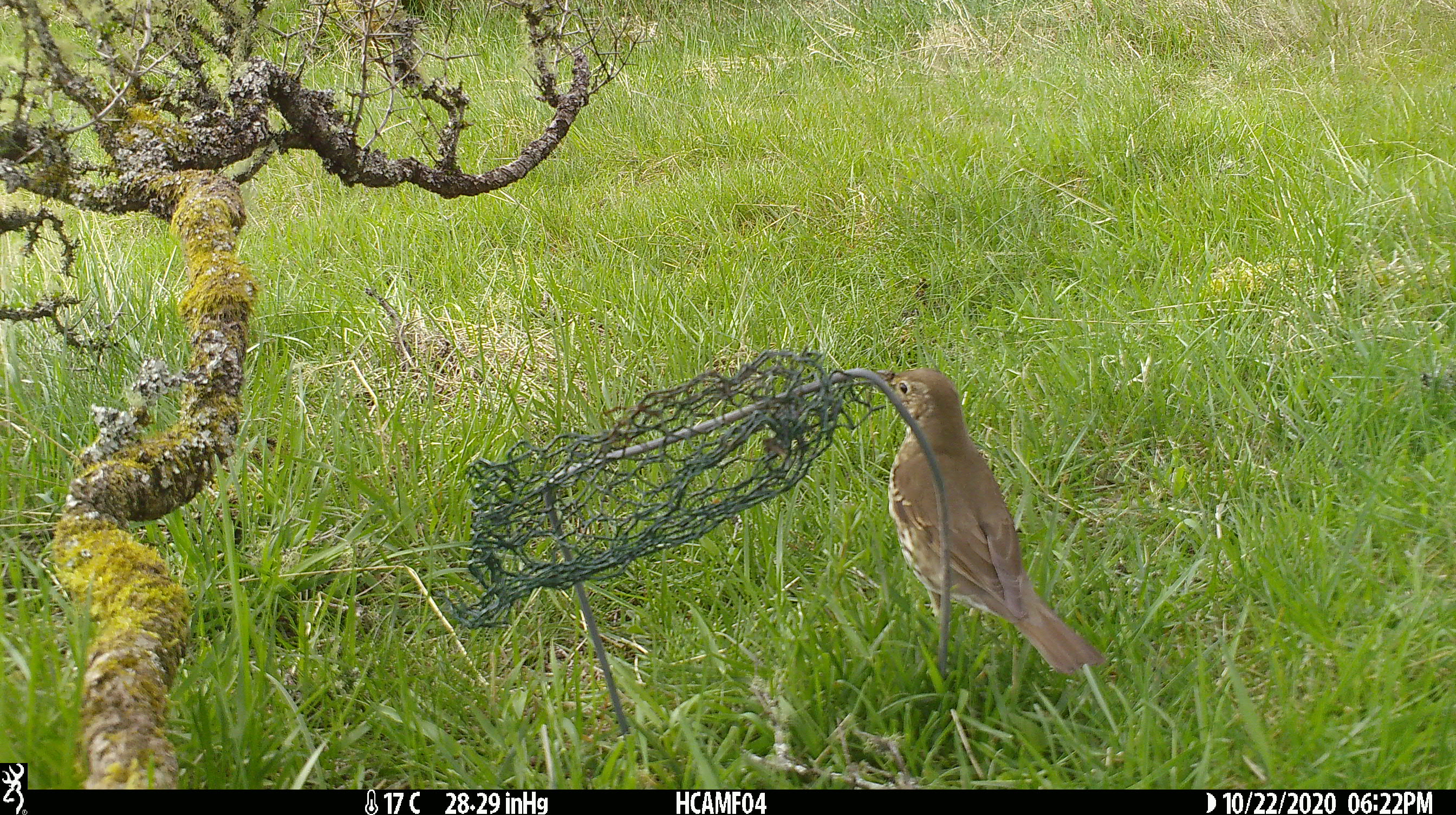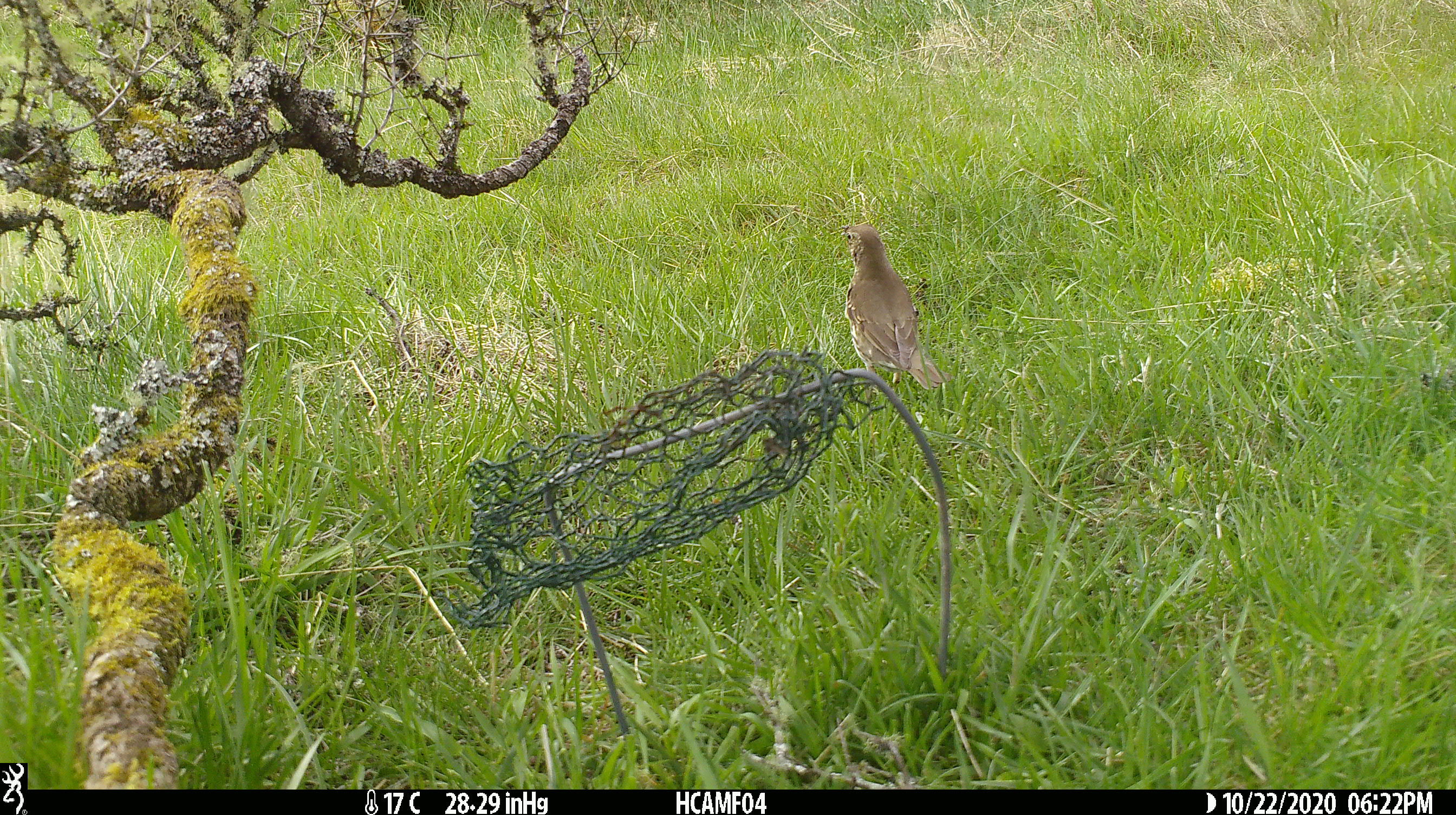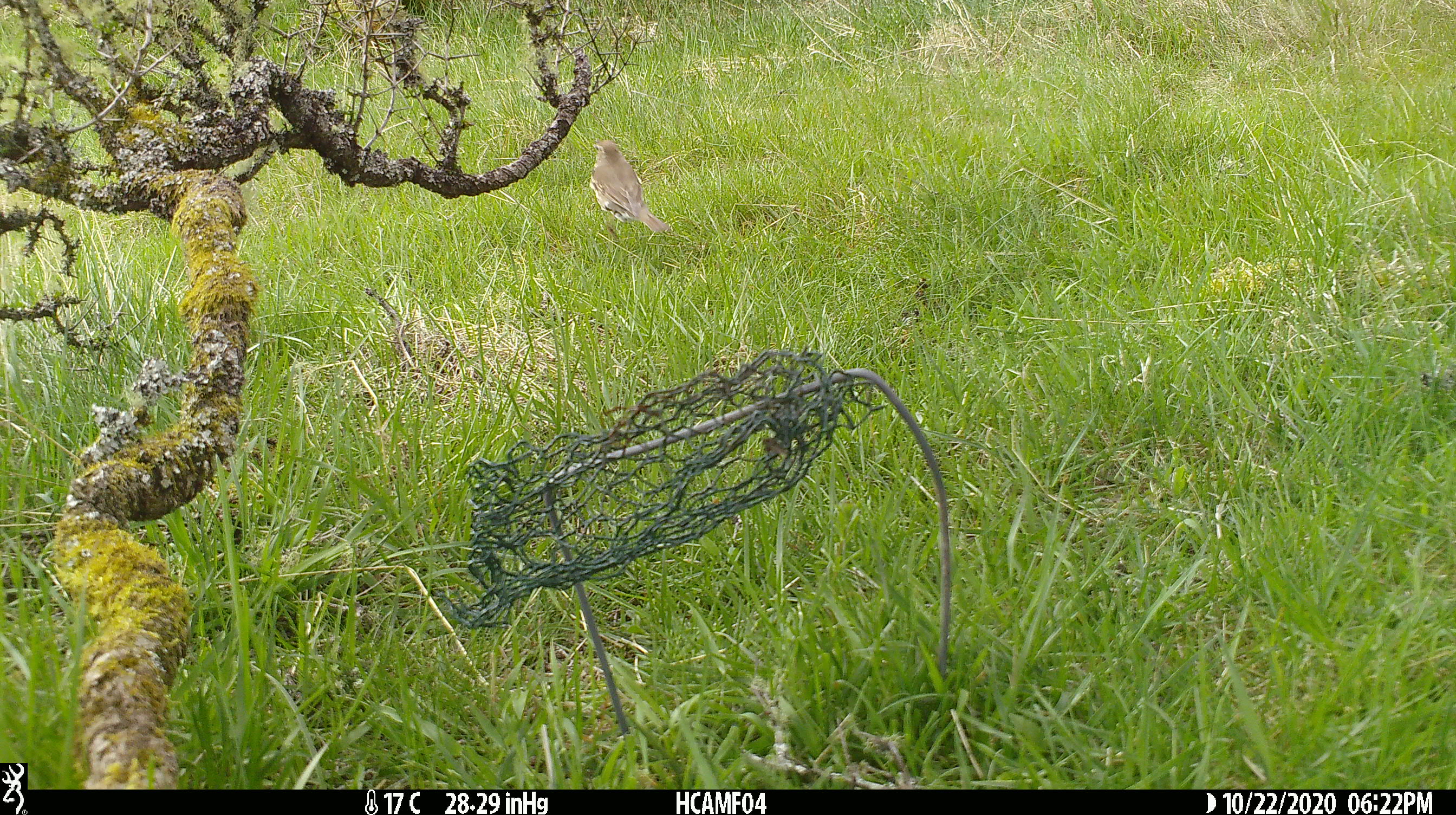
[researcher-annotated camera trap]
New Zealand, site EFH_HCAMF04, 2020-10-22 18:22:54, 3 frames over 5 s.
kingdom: Animalia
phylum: Chordata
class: Aves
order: Passeriformes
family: Turdidae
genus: Turdus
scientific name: Turdus philomelos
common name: song thrush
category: thrush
Thrush (song thrush) (Turdus philomelos).